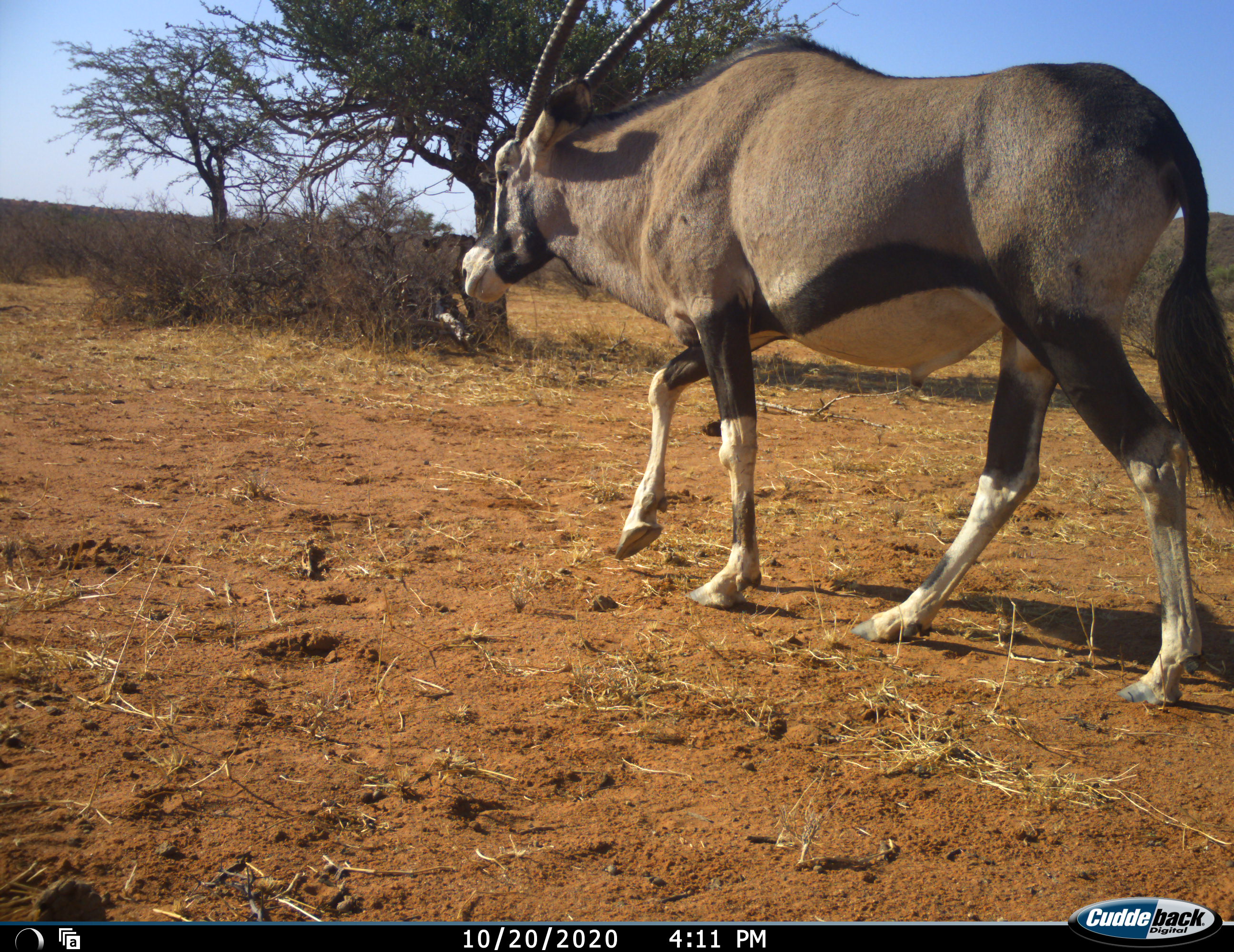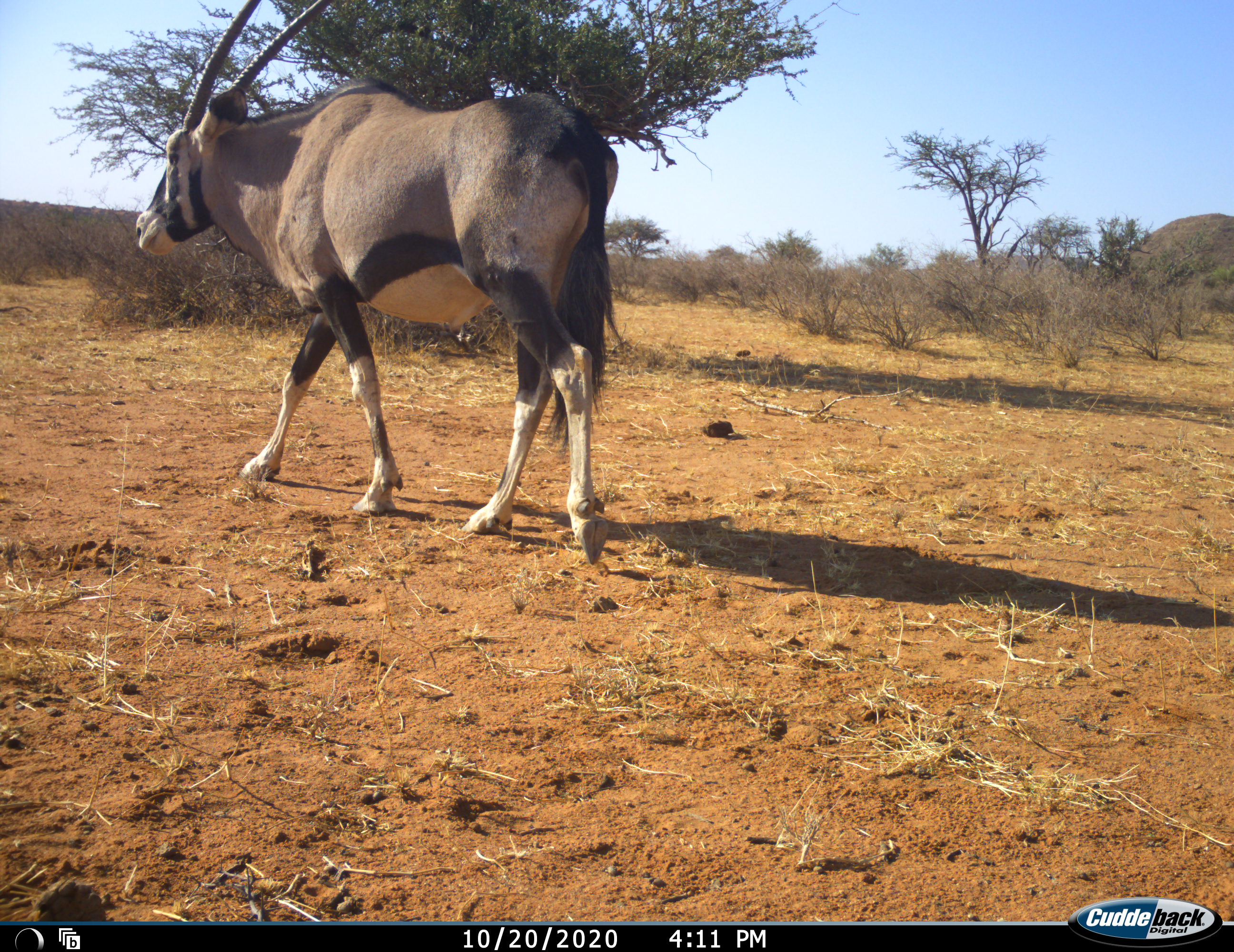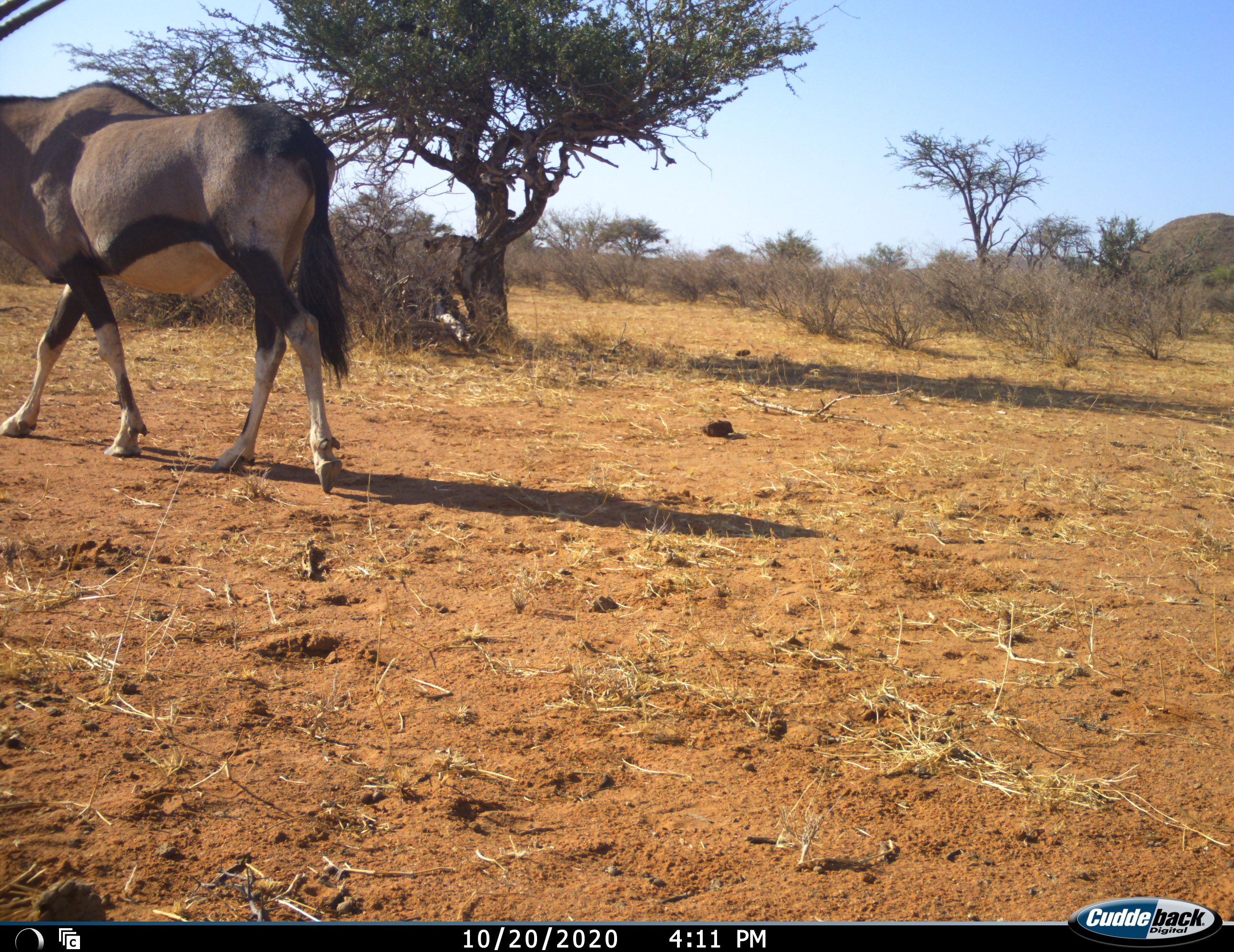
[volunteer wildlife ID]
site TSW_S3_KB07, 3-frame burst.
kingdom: Animalia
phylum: Chordata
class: Mammalia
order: Artiodactyla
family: Bovidae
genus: Oryx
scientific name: Oryx gazella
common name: gemsbok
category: oryx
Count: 1.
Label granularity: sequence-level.